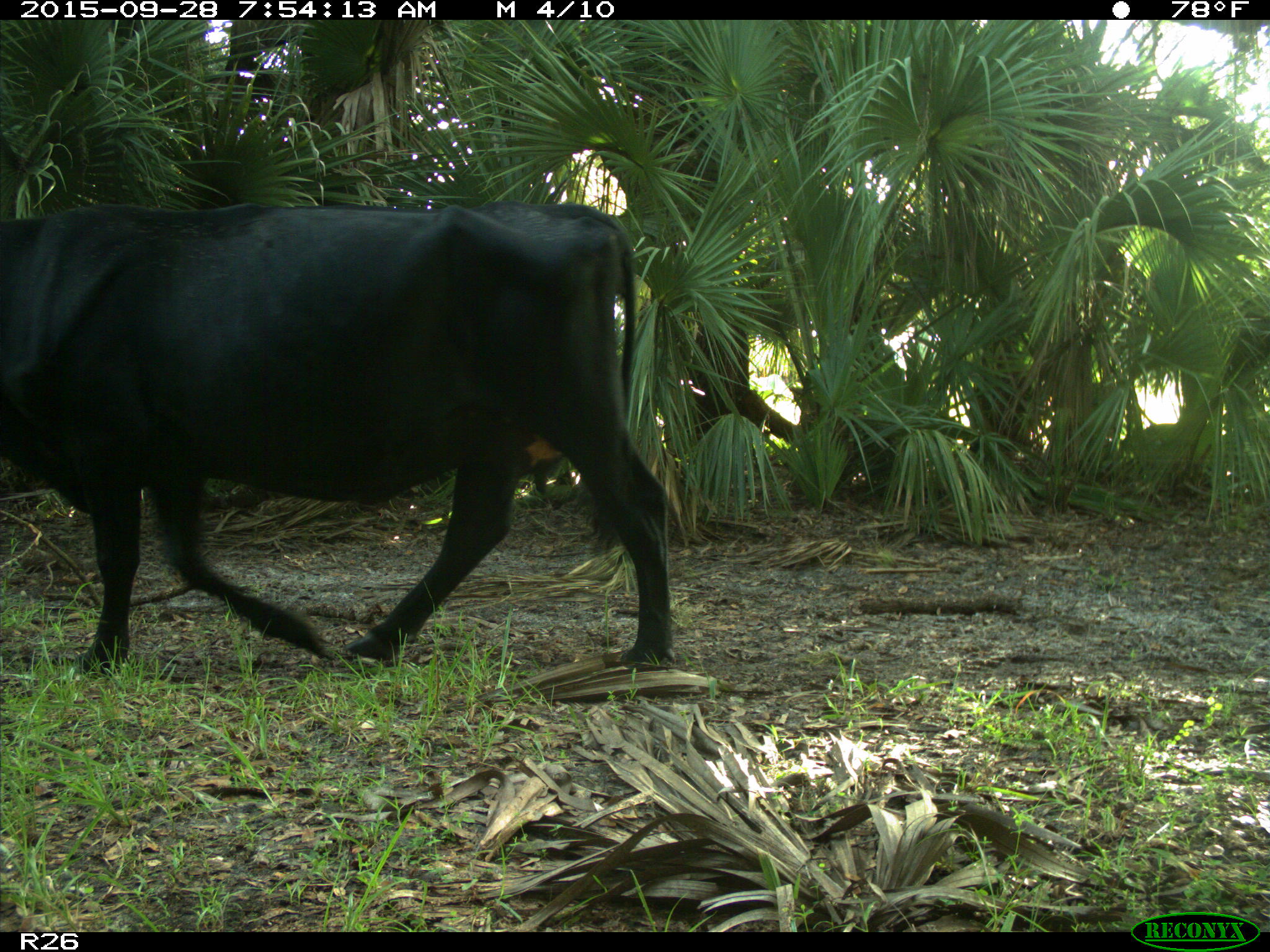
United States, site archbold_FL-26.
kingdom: Animalia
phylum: Chordata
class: Mammalia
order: Artiodactyla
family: Bovidae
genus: Bos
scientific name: Bos taurus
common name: domestic cow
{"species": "Bos taurus (domestic cow)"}